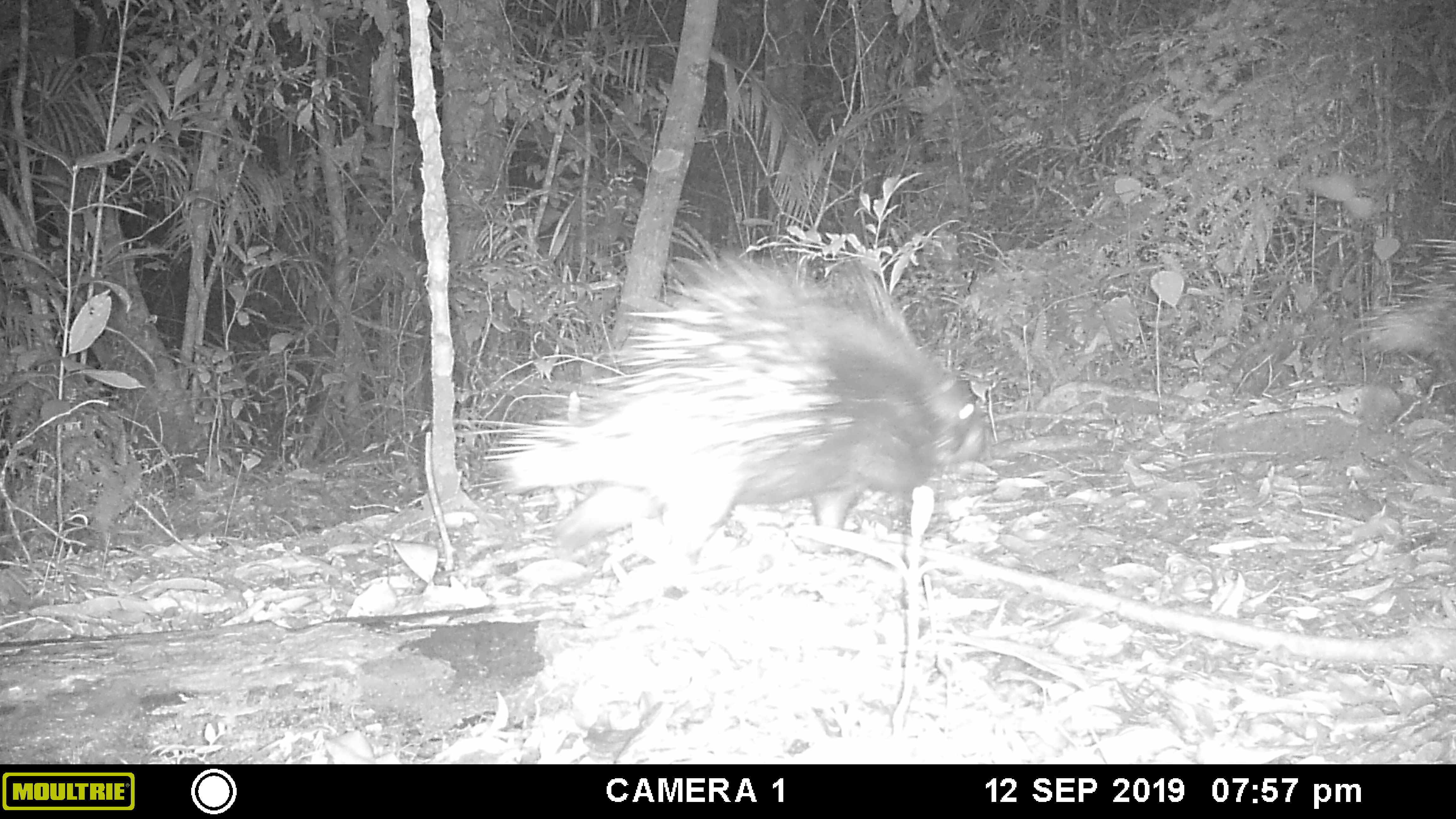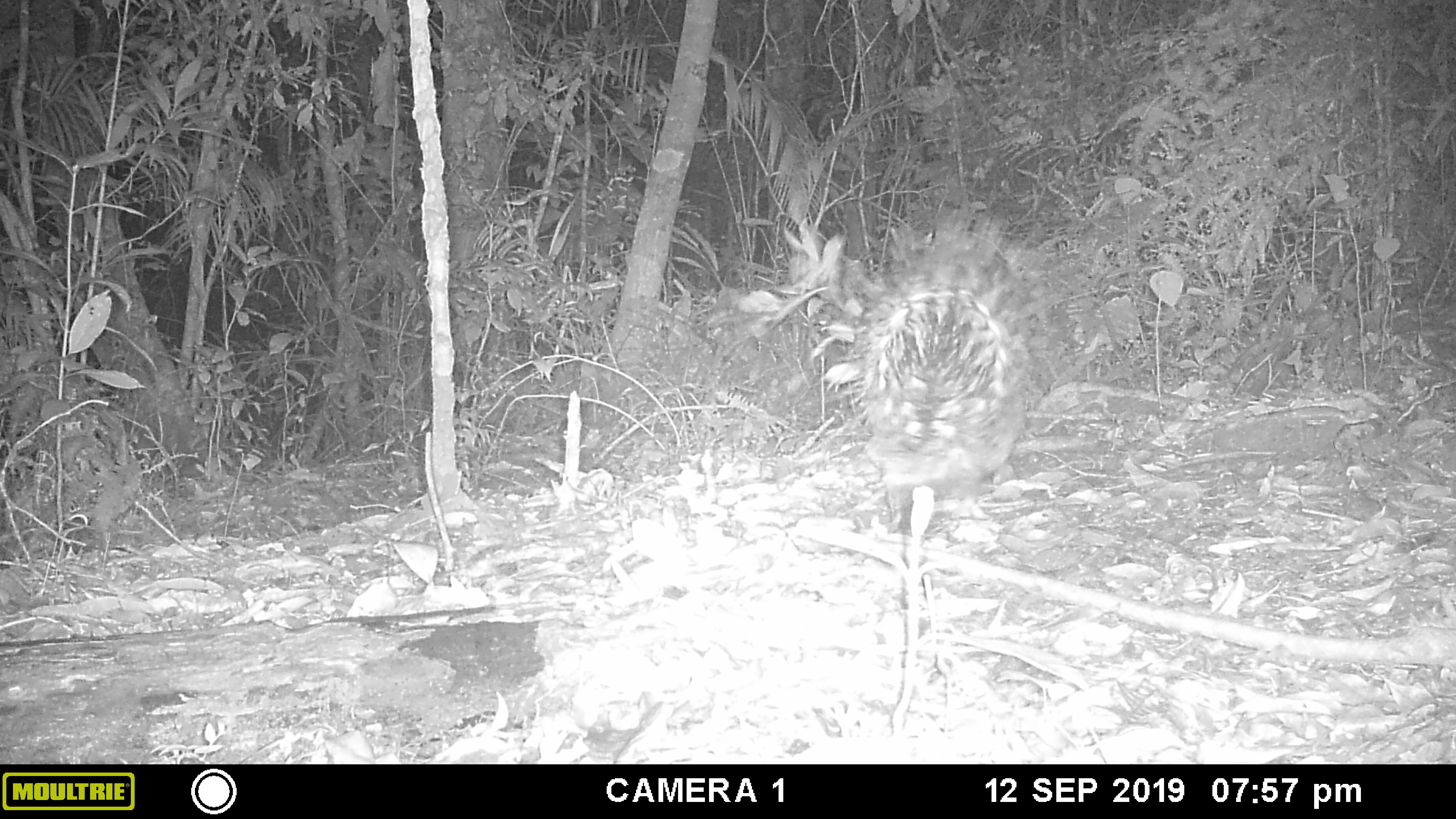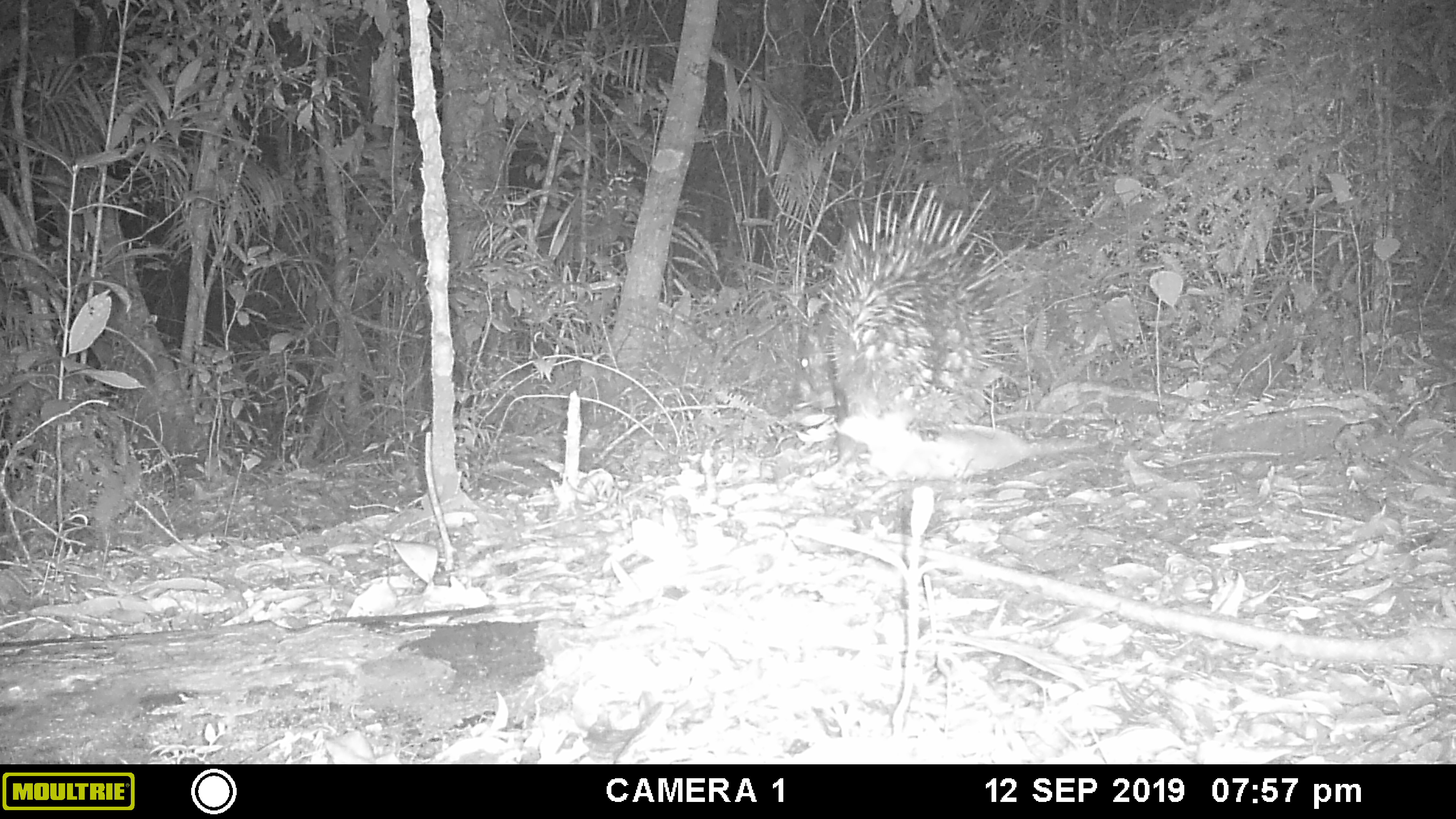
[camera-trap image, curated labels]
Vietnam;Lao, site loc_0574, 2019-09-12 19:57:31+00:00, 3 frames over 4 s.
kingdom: Animalia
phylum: Chordata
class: Mammalia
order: Rodentia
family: Hystricidae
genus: Hystrix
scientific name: Hystrix brachyura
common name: malayan porcupine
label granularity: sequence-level